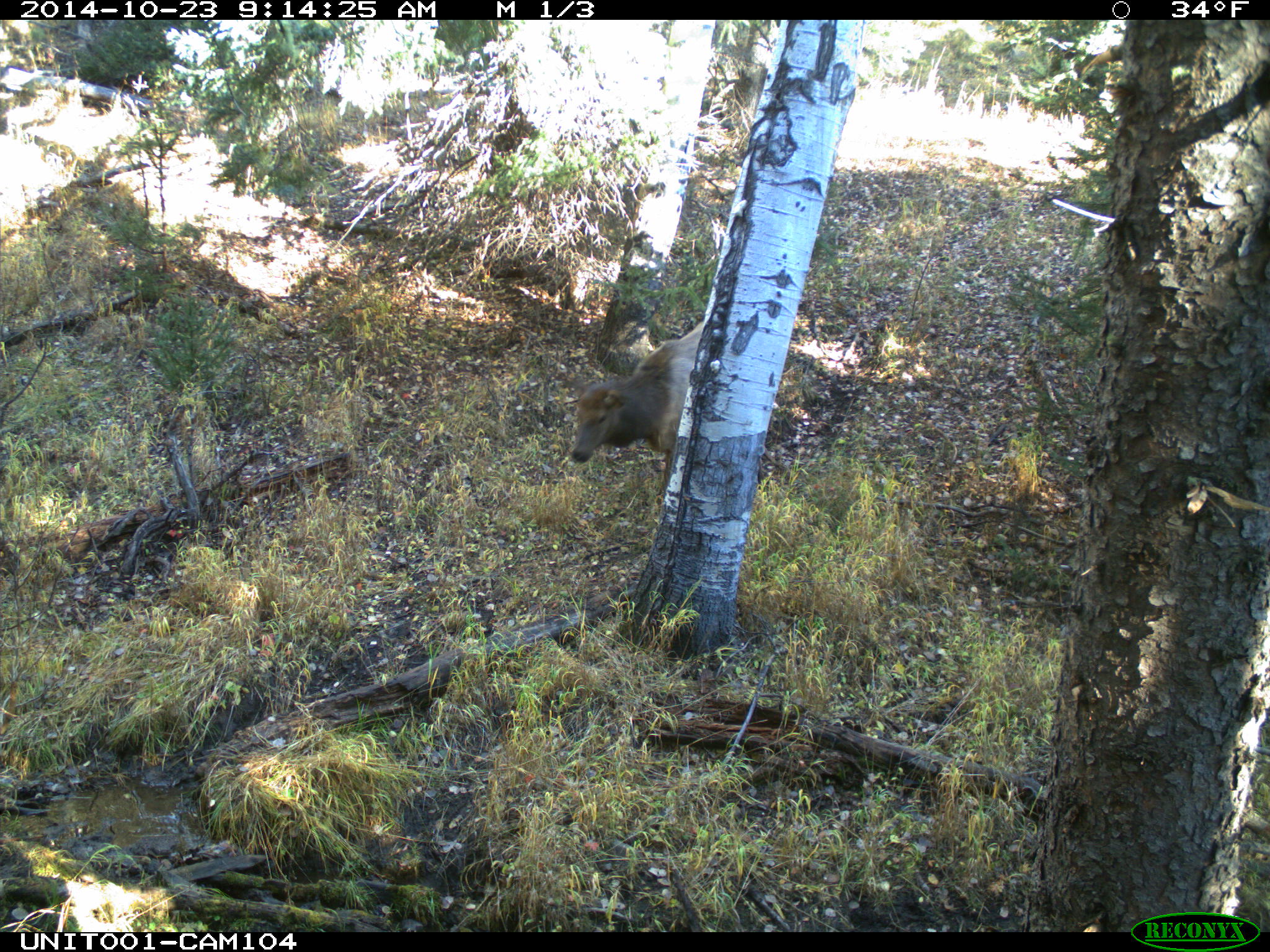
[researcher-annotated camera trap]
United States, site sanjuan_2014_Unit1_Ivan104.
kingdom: Animalia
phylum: Chordata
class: Mammalia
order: Artiodactyla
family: Cervidae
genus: Cervus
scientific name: Cervus elaphus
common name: red deer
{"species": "Cervus elaphus (red deer)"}